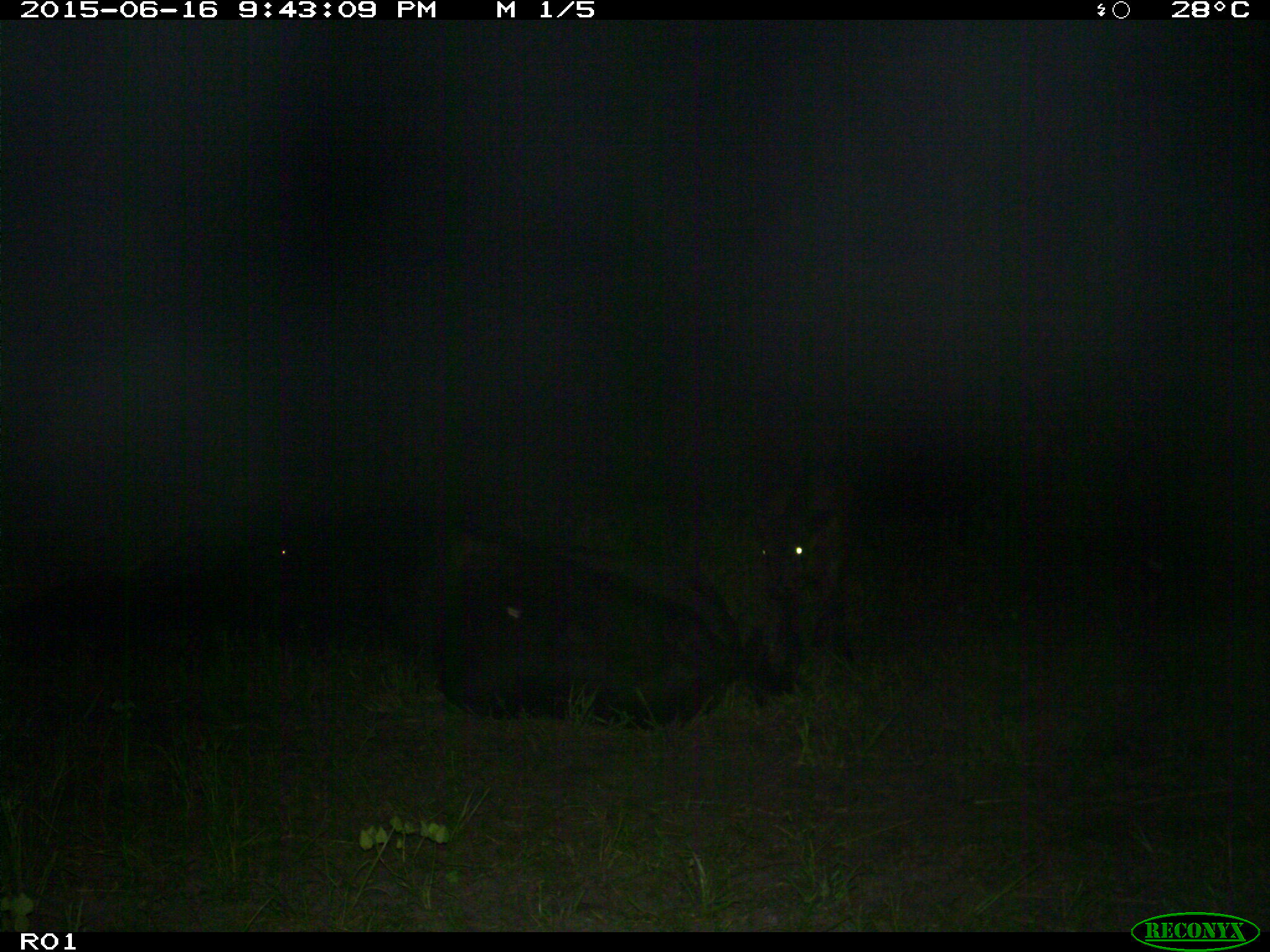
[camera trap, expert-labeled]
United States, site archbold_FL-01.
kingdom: Animalia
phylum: Chordata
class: Mammalia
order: Artiodactyla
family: Bovidae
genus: Bos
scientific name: Bos taurus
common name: domestic cow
Bos taurus (domestic cow).